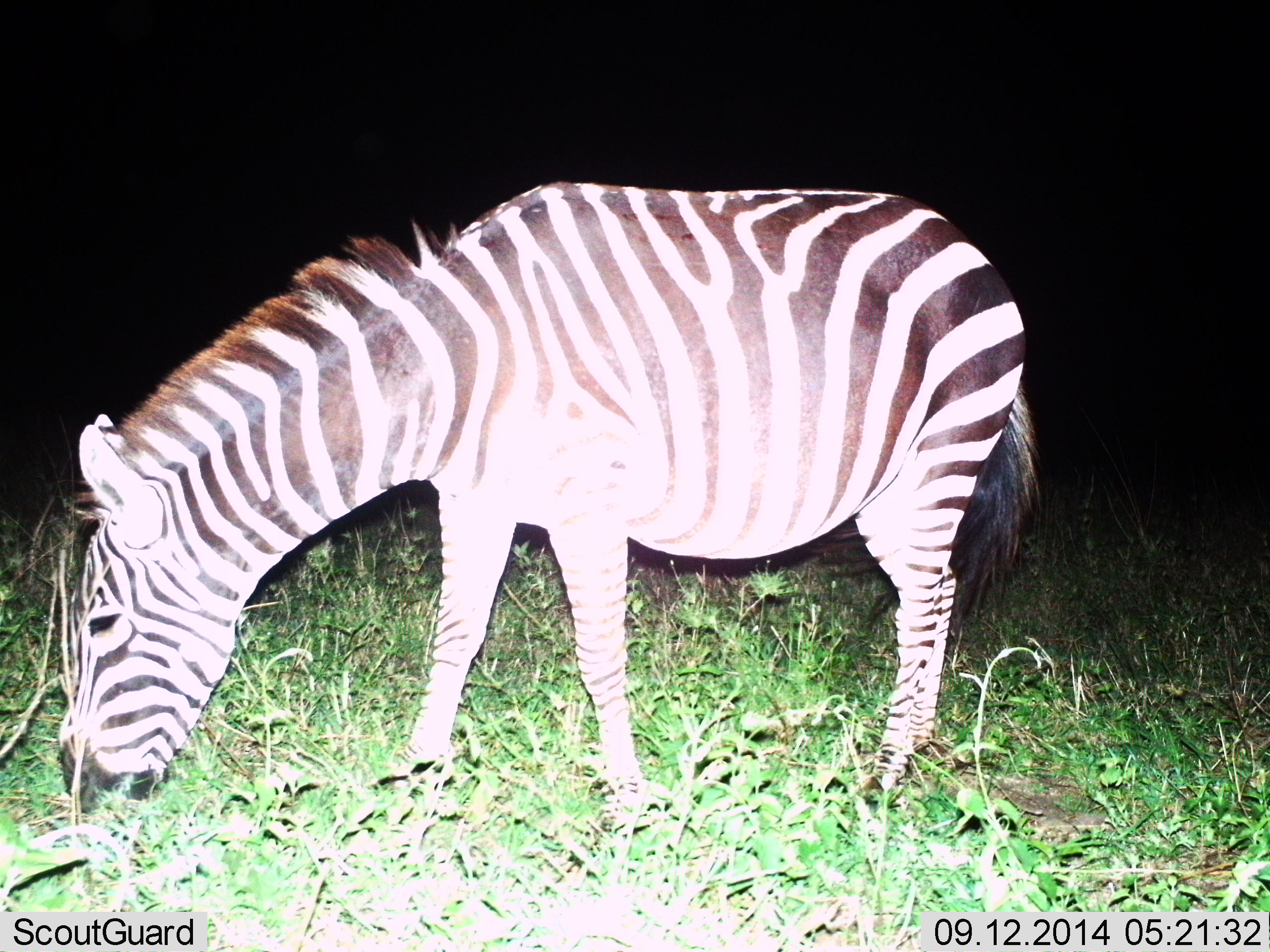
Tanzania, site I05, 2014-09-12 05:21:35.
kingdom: Animalia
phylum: Chordata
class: Mammalia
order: Perissodactyla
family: Equidae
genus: Equus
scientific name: Equus quagga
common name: plains zebra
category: zebra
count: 1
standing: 20%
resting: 0%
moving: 0%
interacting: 0%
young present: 0%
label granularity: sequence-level